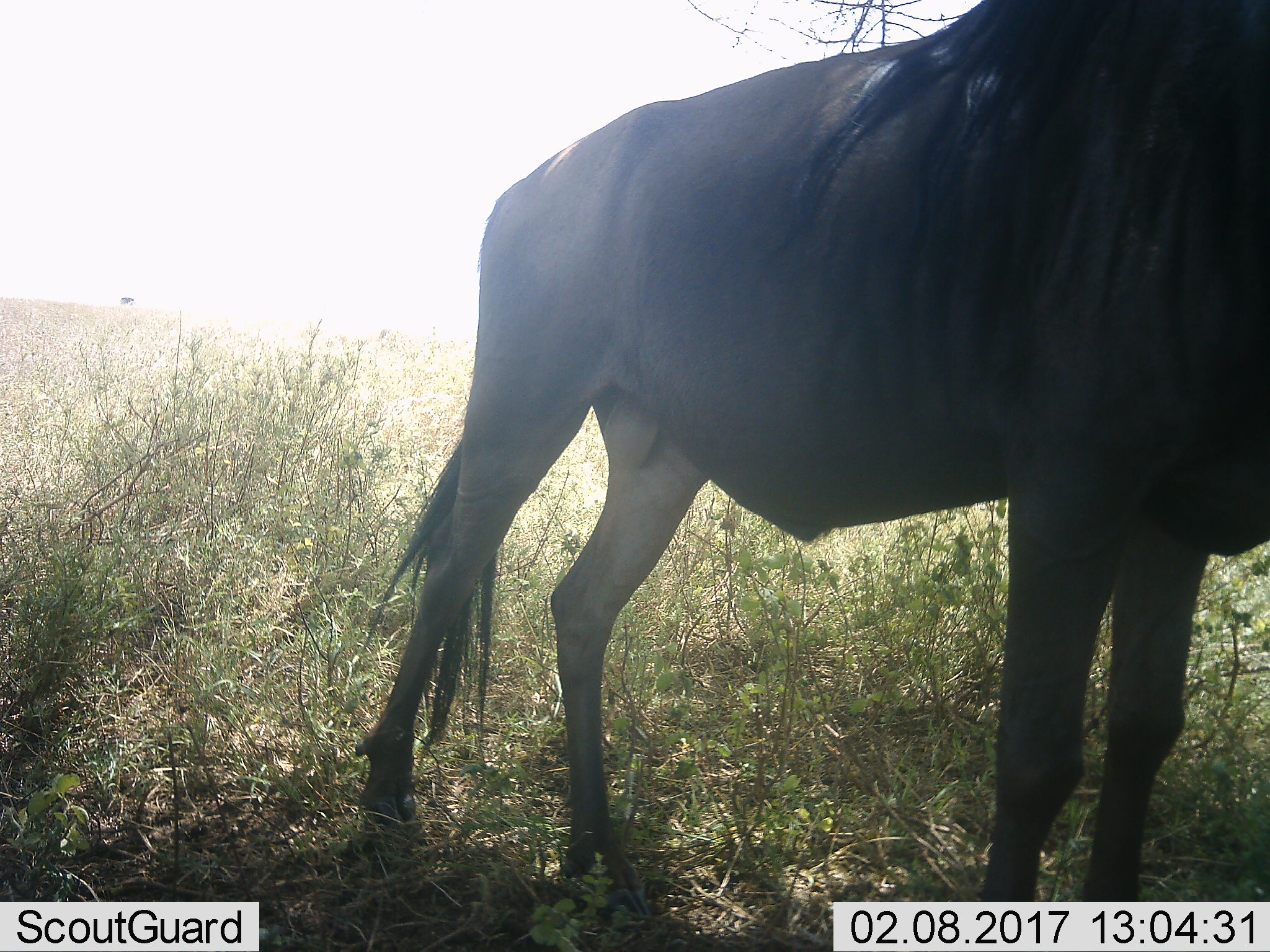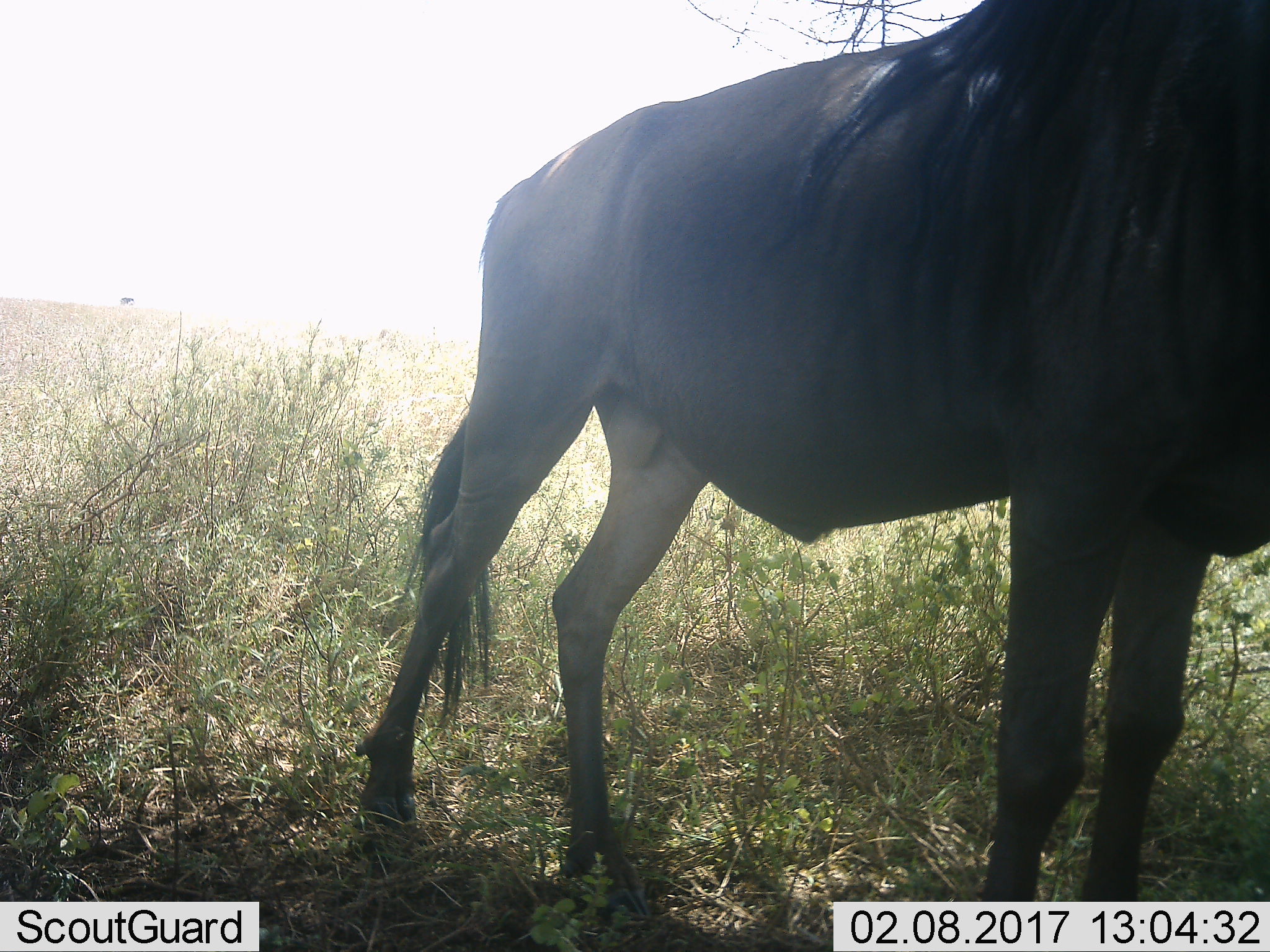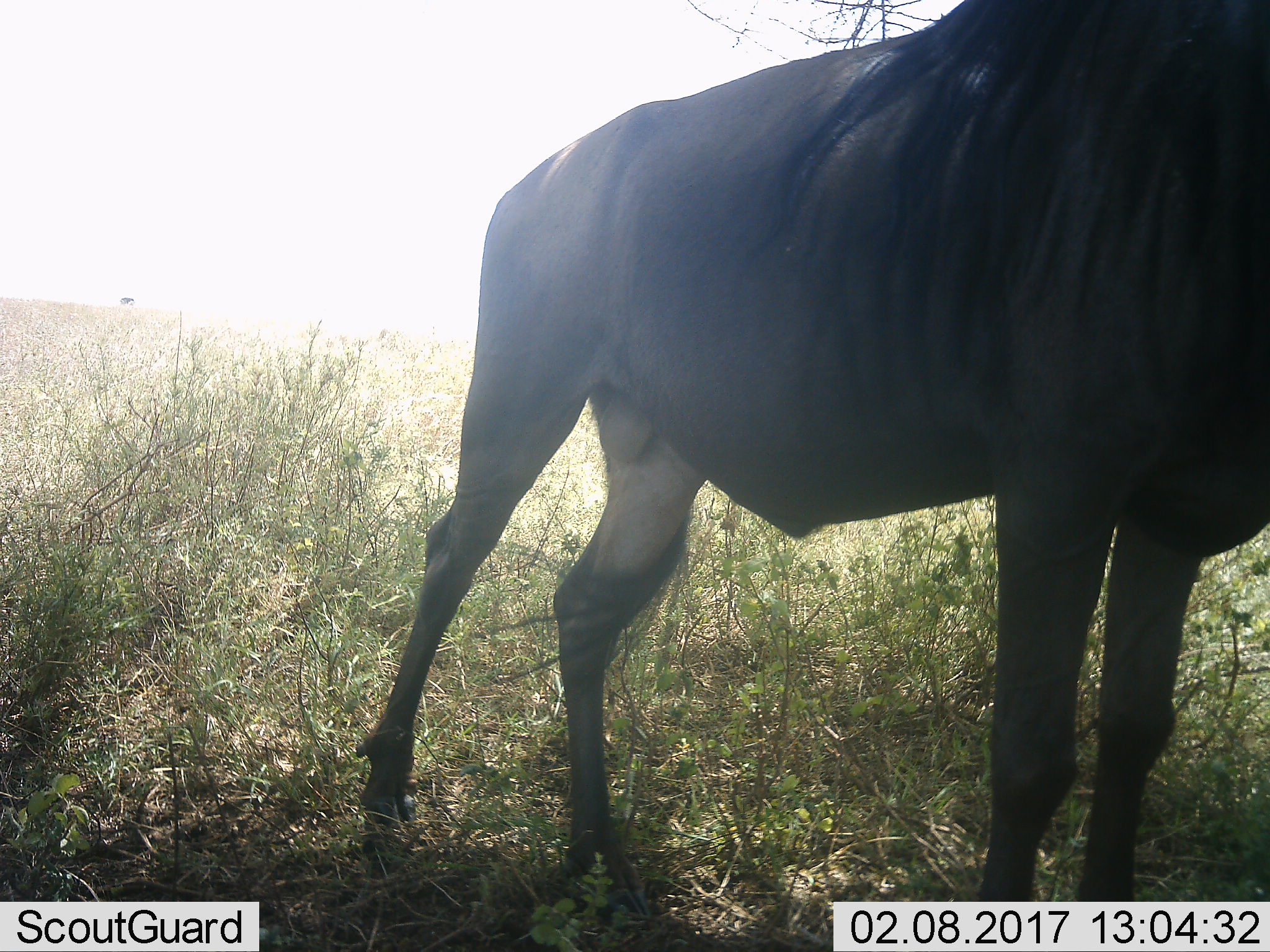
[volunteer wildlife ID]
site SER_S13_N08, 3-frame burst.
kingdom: Animalia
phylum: Chordata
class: Mammalia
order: Artiodactyla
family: Bovidae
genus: Connochaetes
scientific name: Connochaetes taurinus taurinus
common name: blue wildebeest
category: wildebeestblue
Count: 1.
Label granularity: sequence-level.